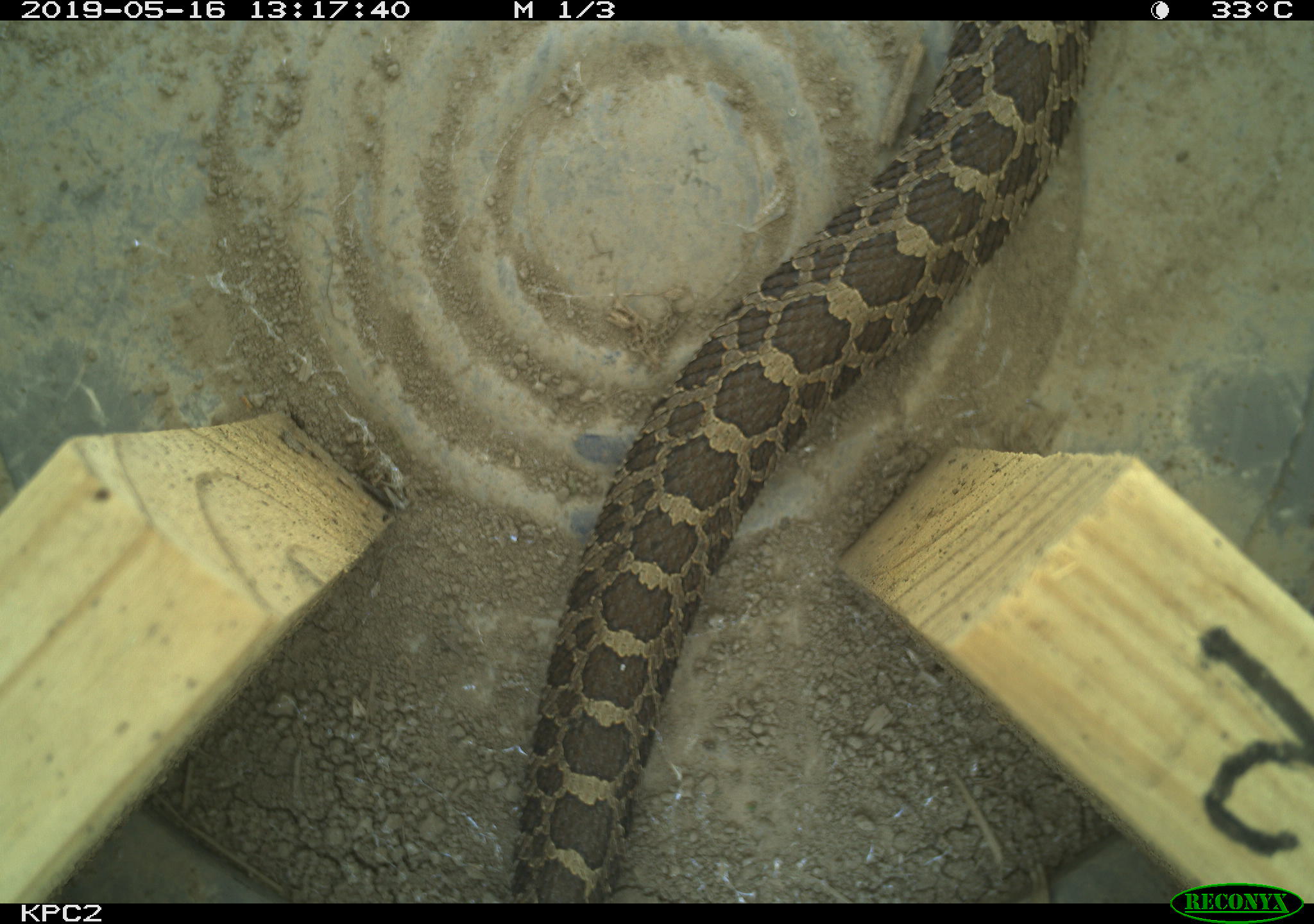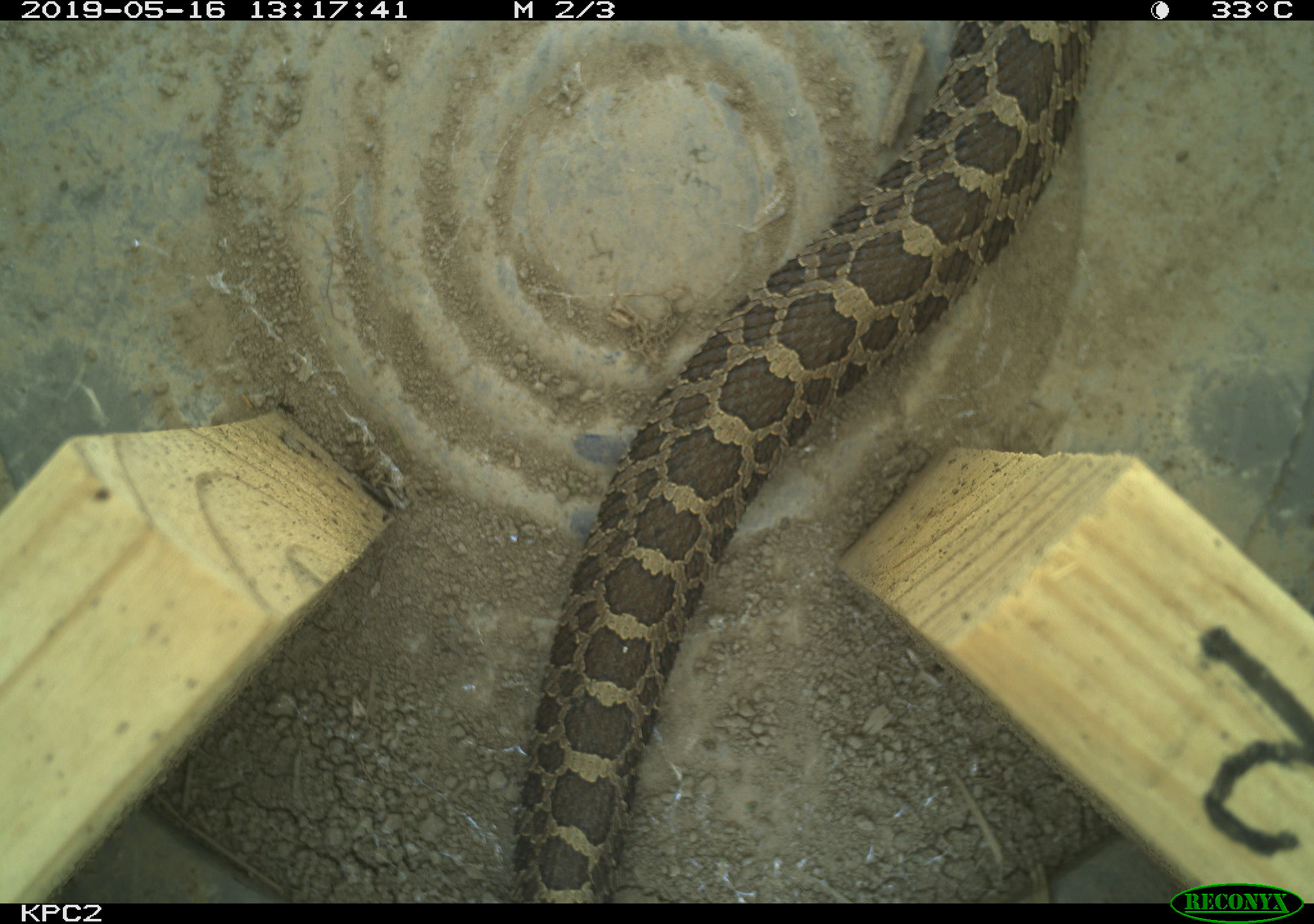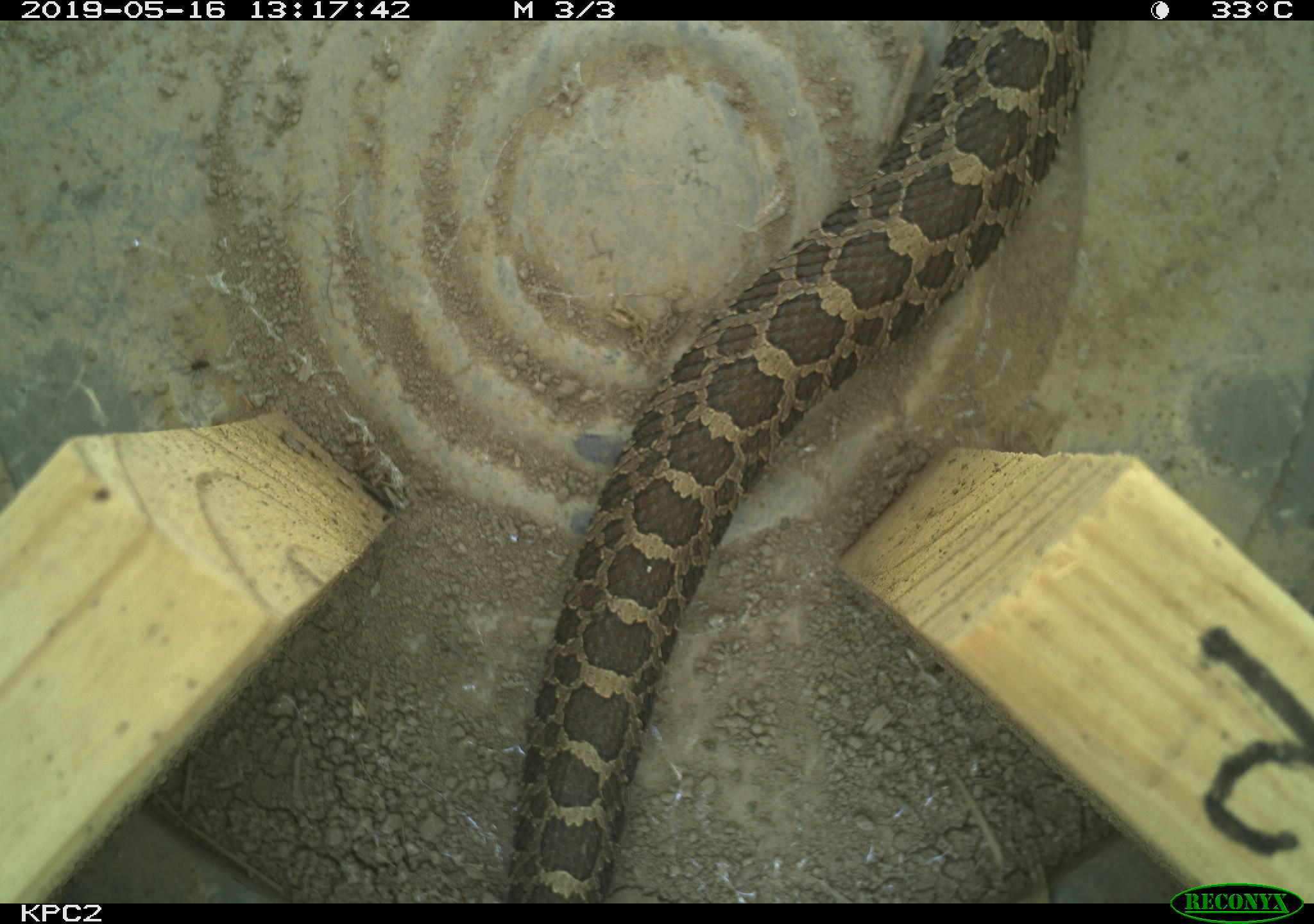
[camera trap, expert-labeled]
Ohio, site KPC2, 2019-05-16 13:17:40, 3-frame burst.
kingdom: Animalia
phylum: Chordata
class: Reptilia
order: Squamata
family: Viperidae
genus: Sistrurus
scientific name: Sistrurus catenatus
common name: eastern massasauga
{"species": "eastern massasauga (Sistrurus catenatus)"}